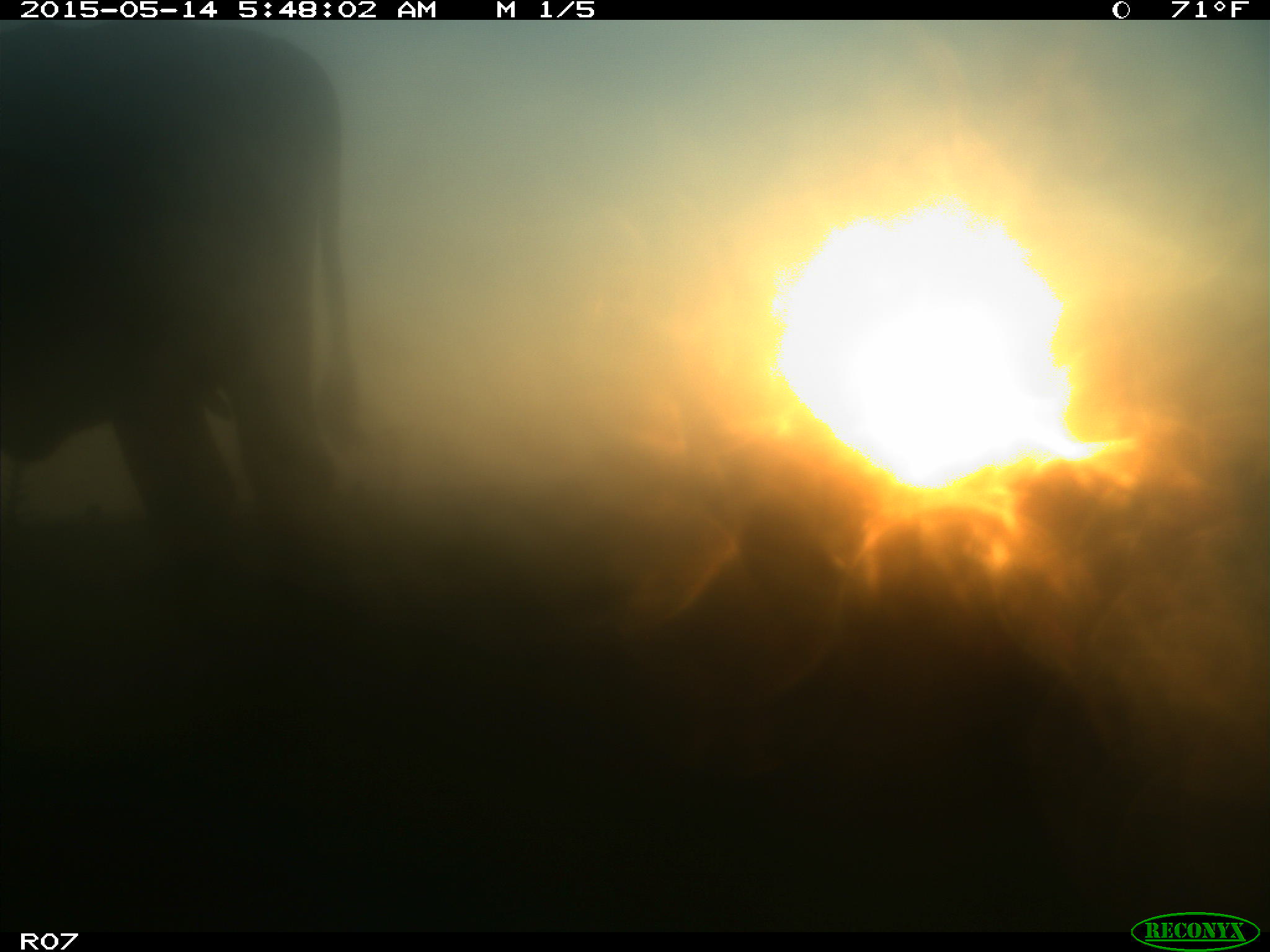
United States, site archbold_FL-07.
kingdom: Animalia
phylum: Chordata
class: Mammalia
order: Artiodactyla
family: Bovidae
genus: Bos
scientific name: Bos taurus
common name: domestic cow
Bos taurus (domestic cow).